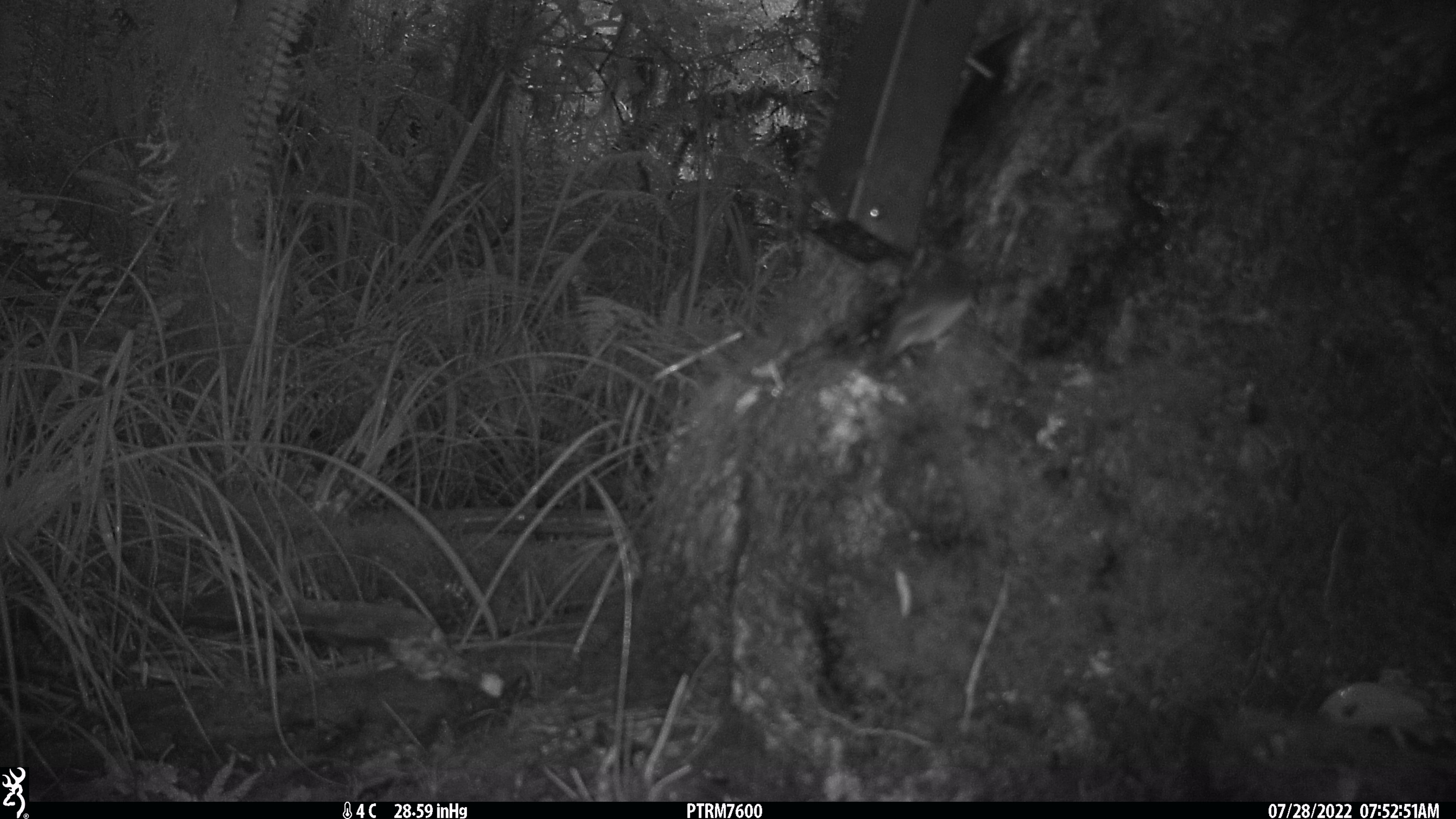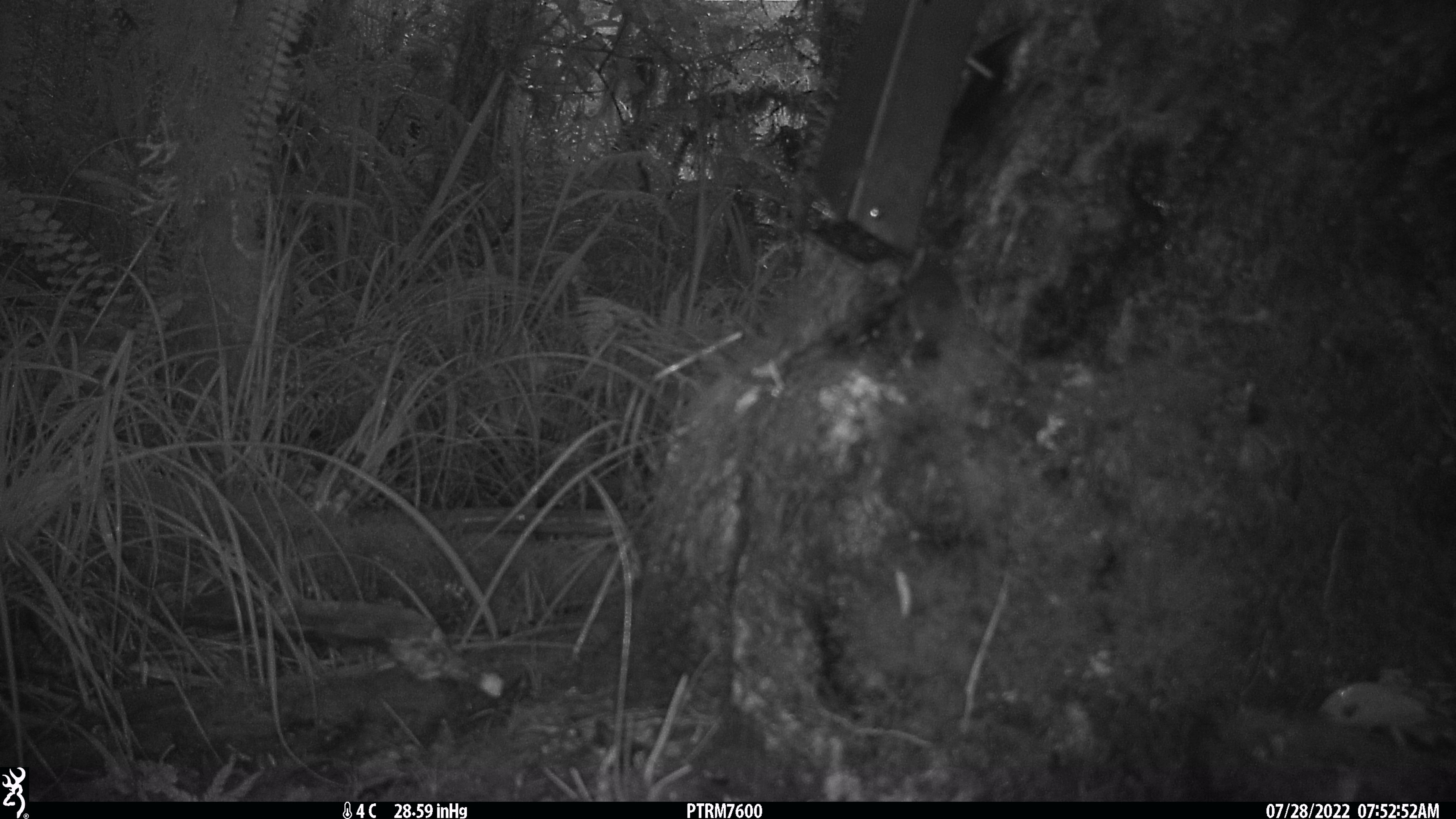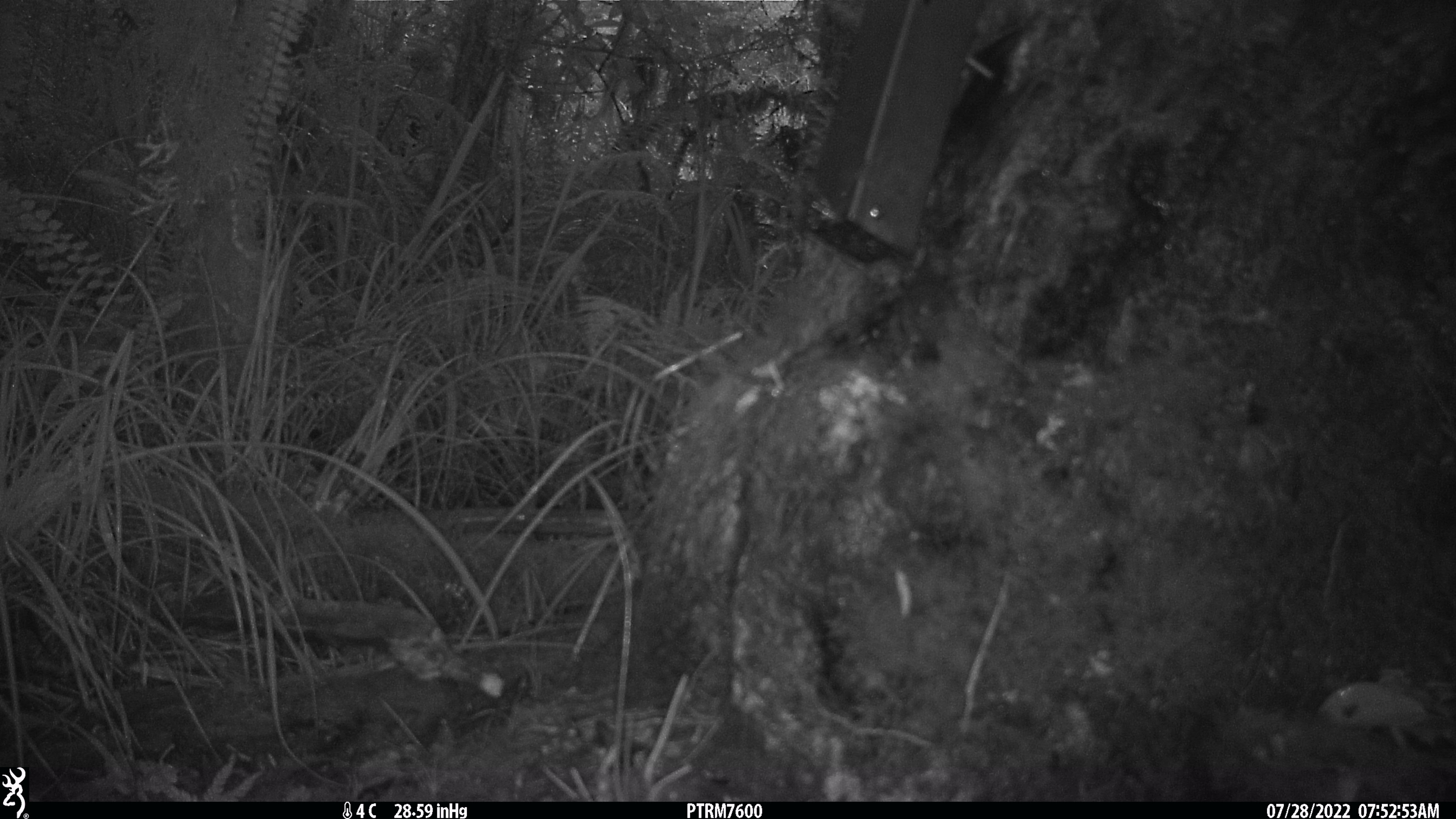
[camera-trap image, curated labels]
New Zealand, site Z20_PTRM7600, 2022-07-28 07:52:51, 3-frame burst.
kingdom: Animalia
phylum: Chordata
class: Aves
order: Passeriformes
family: Zosteropidae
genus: Zosterops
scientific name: Zosterops lateralis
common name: silvereye